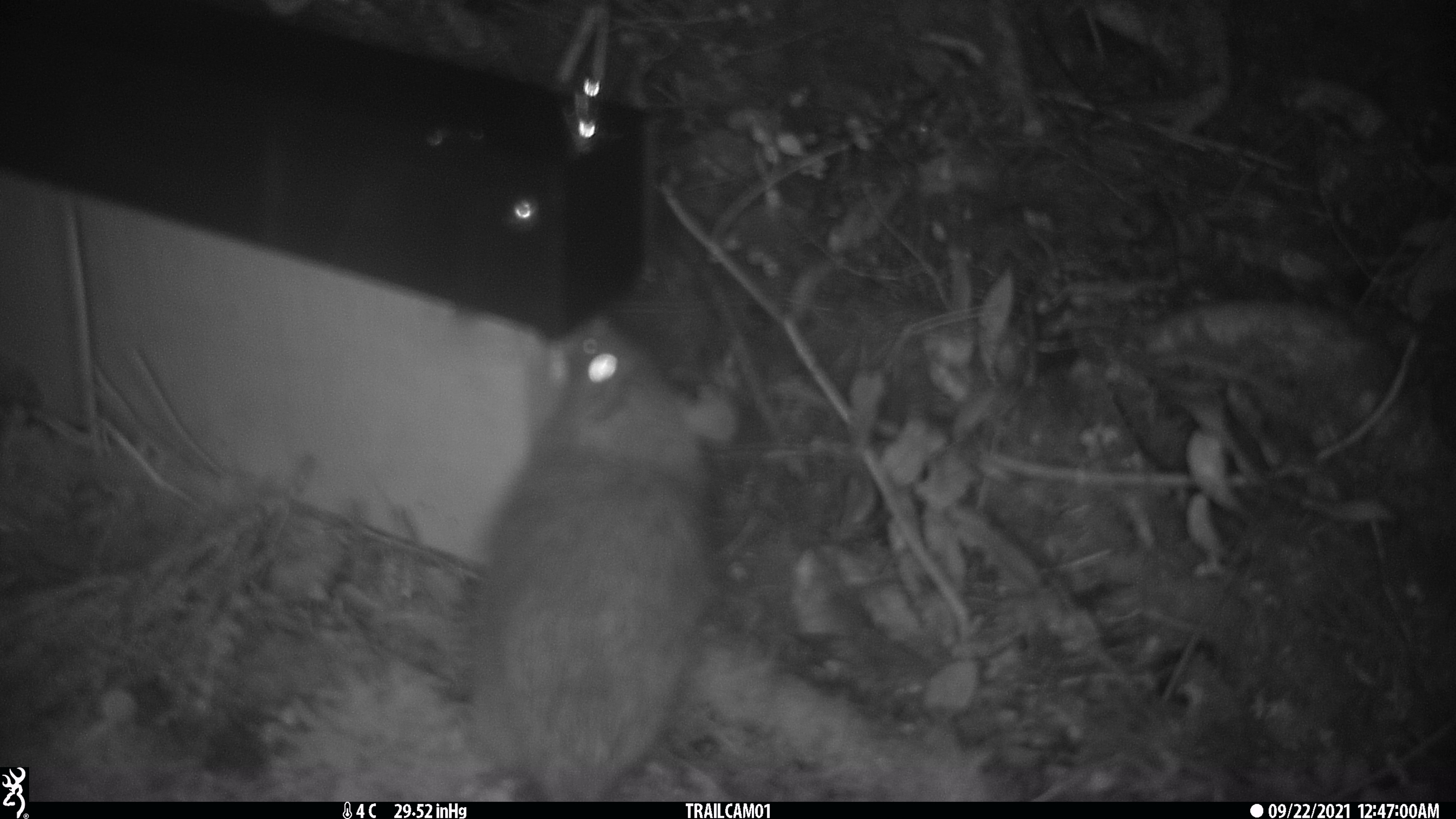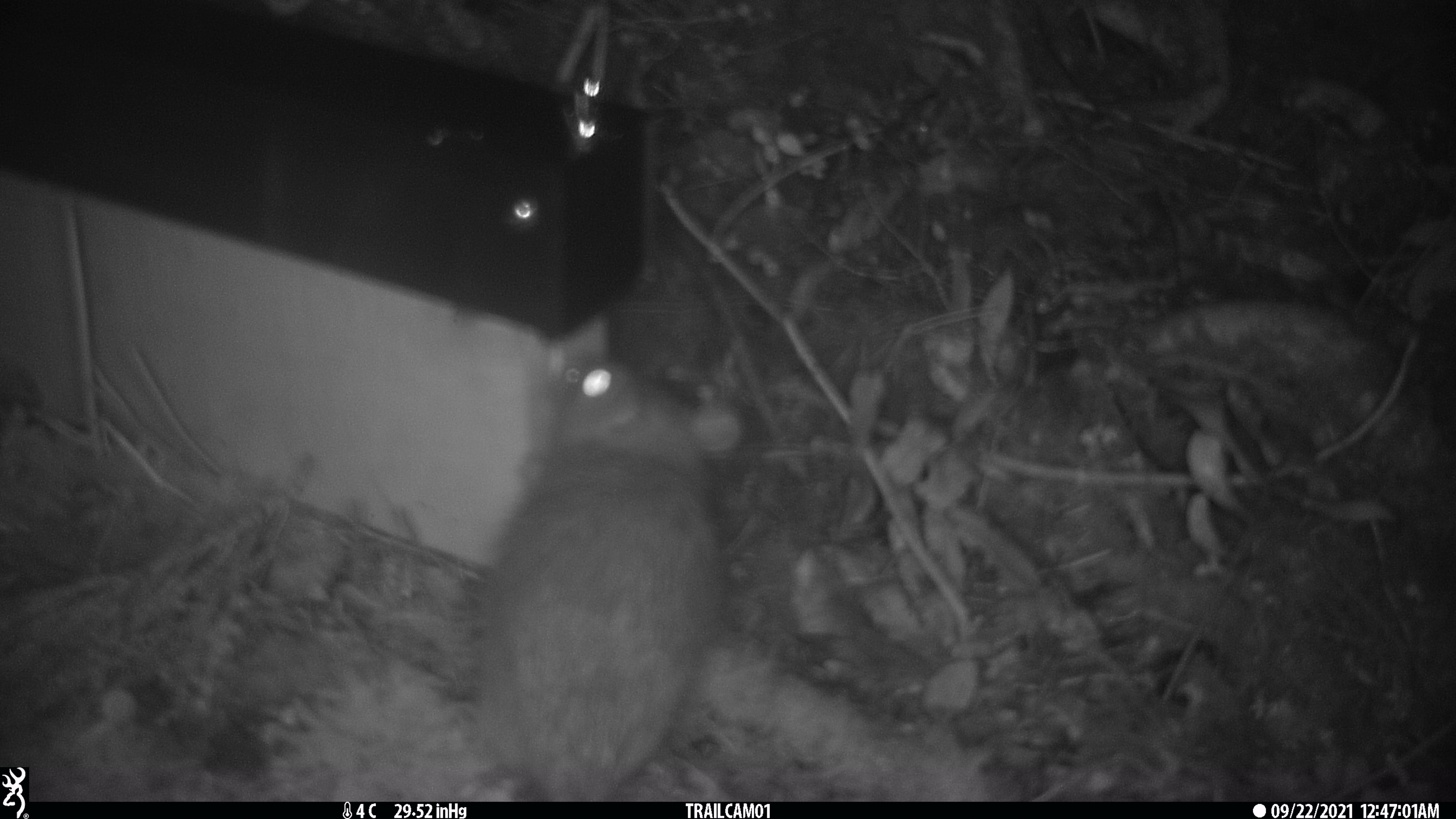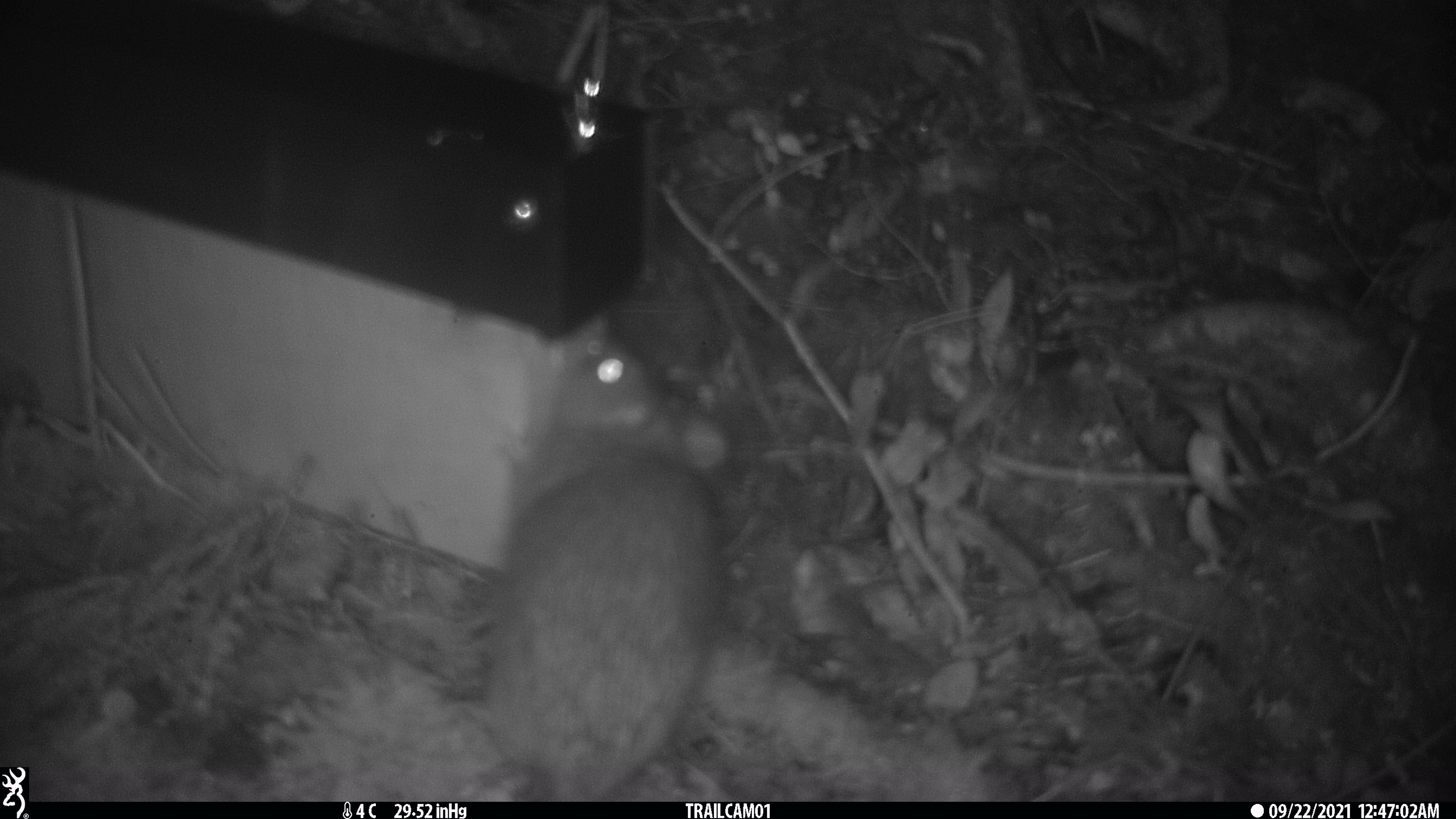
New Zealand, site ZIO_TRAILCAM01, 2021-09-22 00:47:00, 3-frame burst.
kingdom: Animalia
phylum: Chordata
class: Mammalia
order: Rodentia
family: Muridae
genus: Rattus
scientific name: Rattus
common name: rat